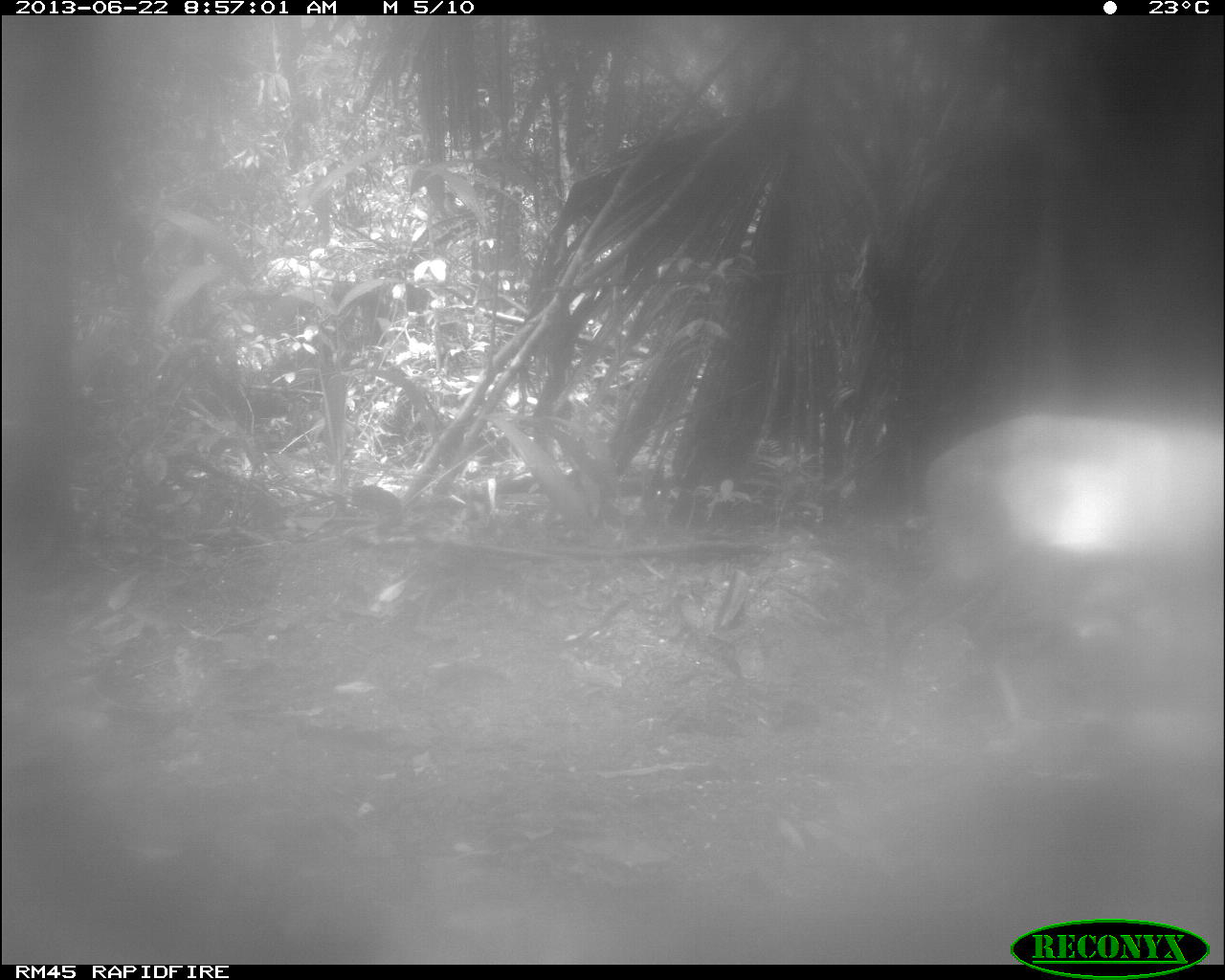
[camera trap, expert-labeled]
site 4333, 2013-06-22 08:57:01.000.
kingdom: Animalia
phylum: Chordata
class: Mammalia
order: Artiodactyla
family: Cervidae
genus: Odocoileus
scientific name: Odocoileus virginianus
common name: white-tailed deer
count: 1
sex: female